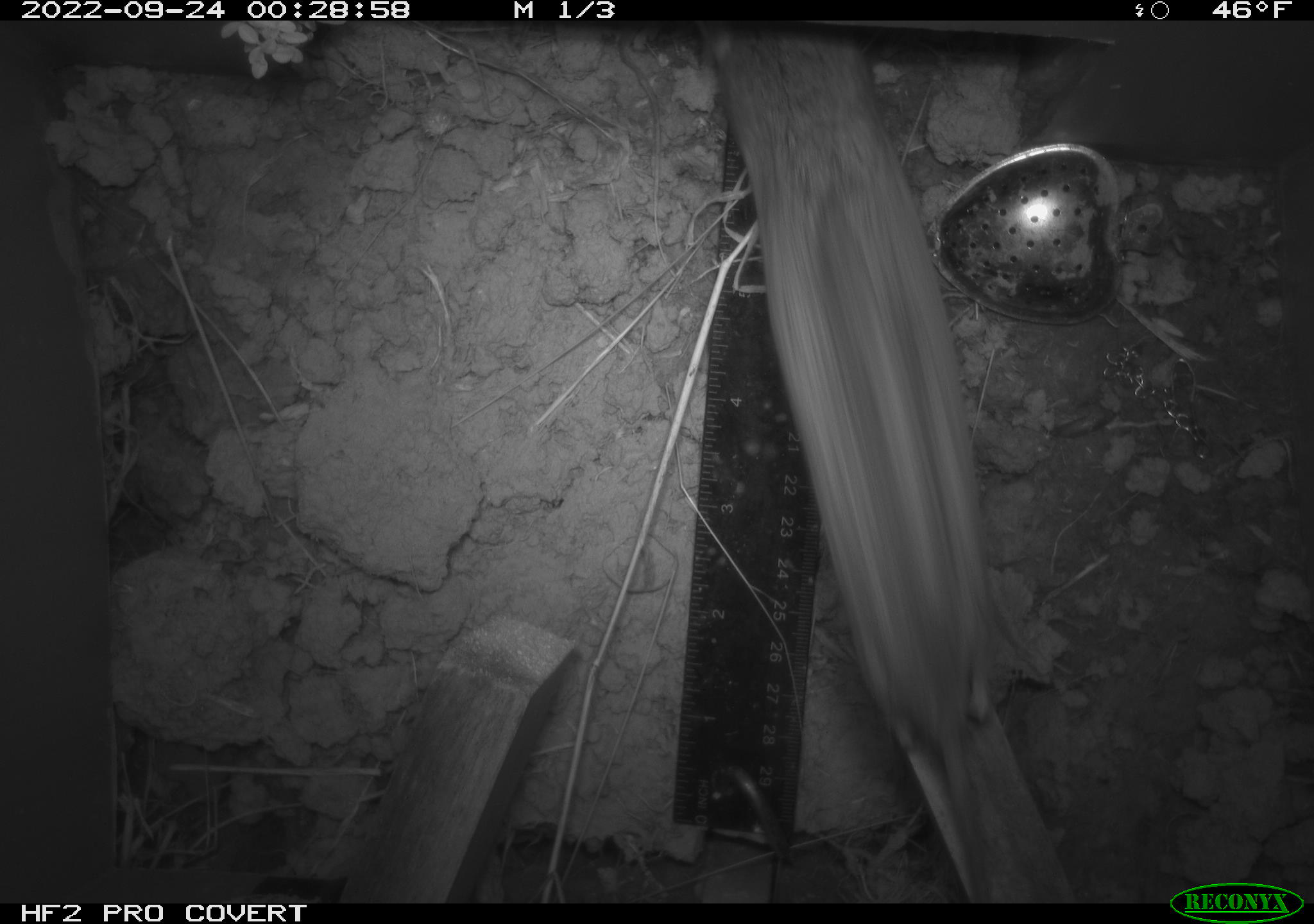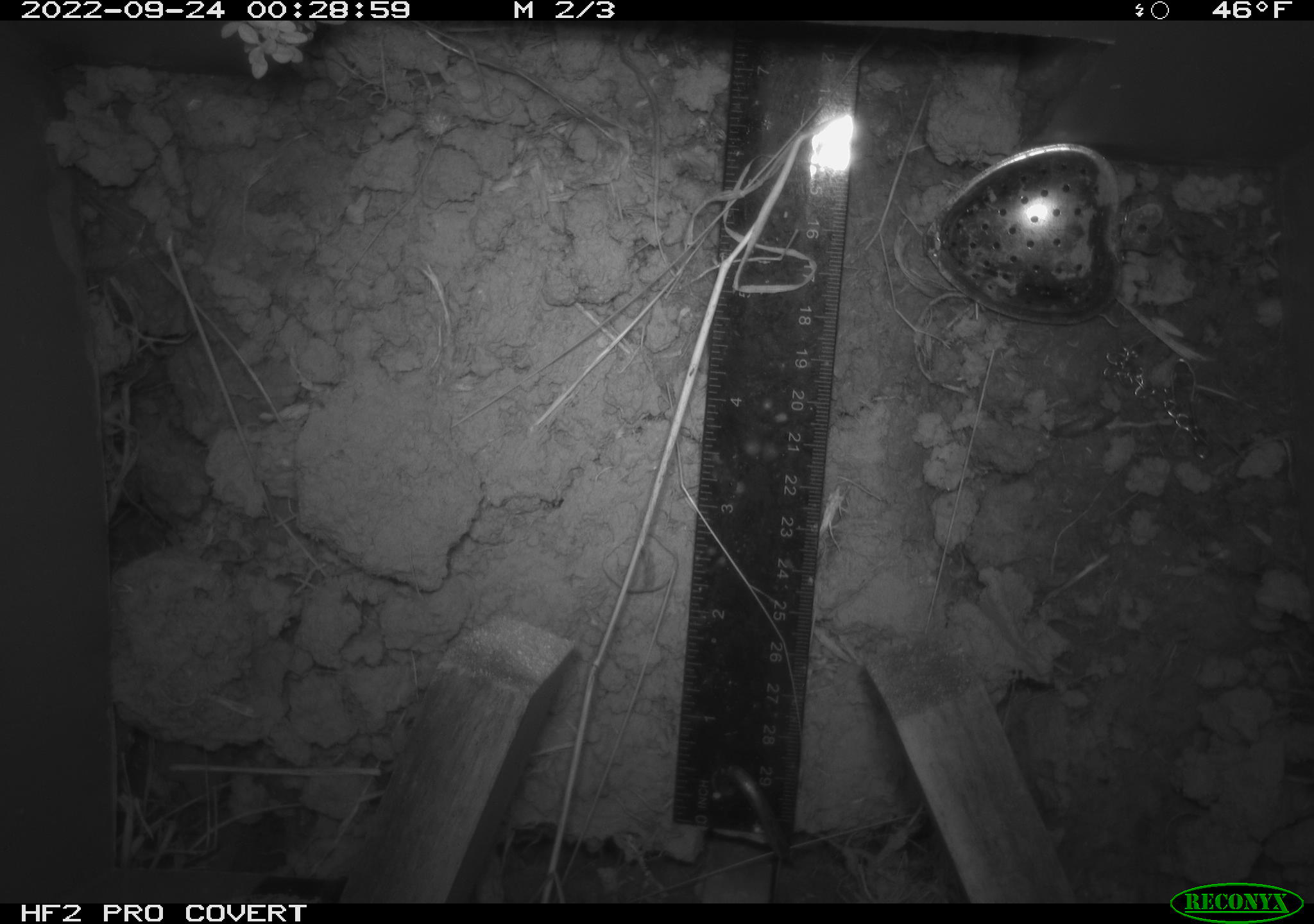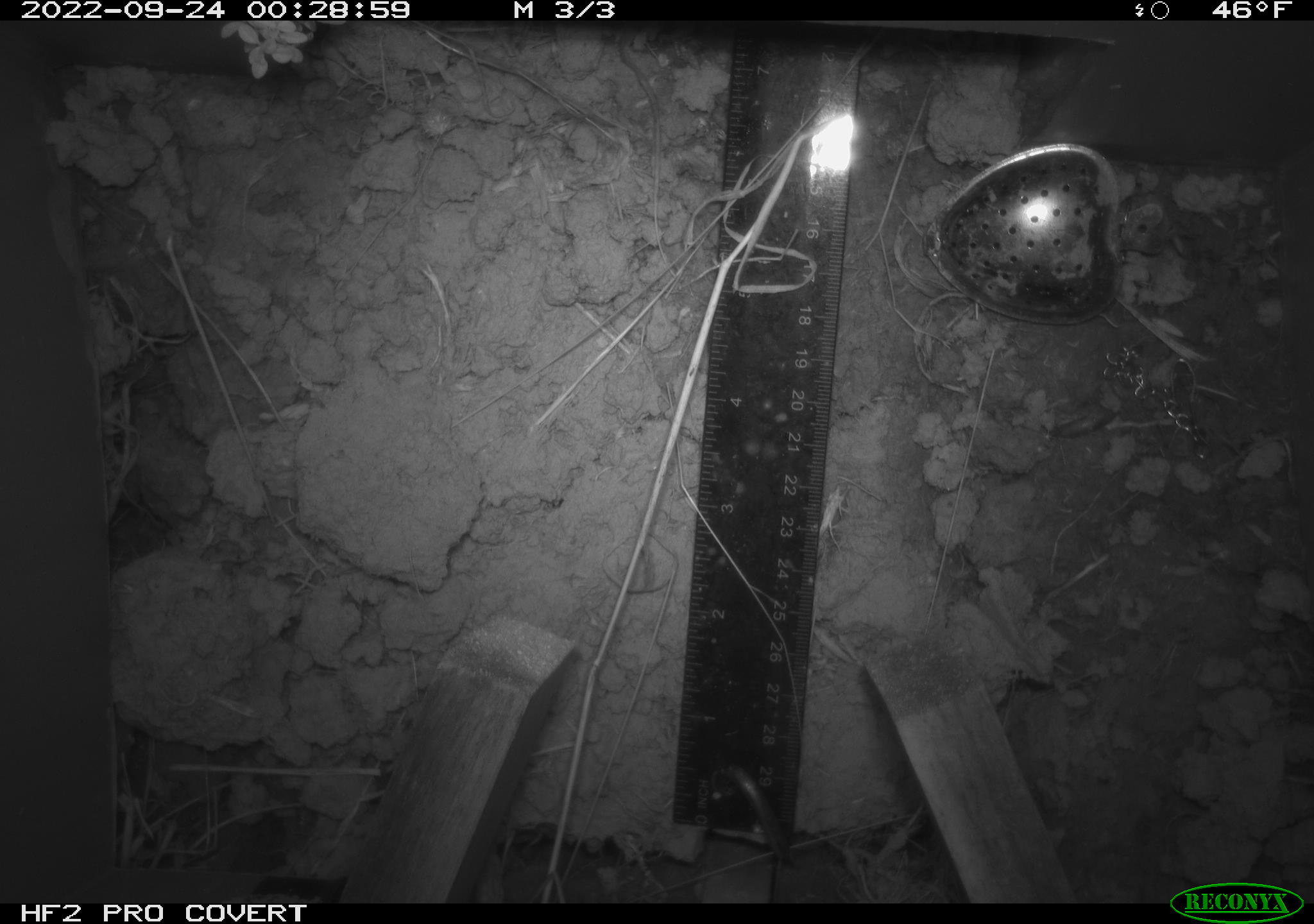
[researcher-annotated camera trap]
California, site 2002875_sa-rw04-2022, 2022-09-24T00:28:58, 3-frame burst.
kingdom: Animalia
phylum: Chordata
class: Mammalia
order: Rodentia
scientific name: Rodentia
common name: mouse species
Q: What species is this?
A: Mouse species (Rodentia).